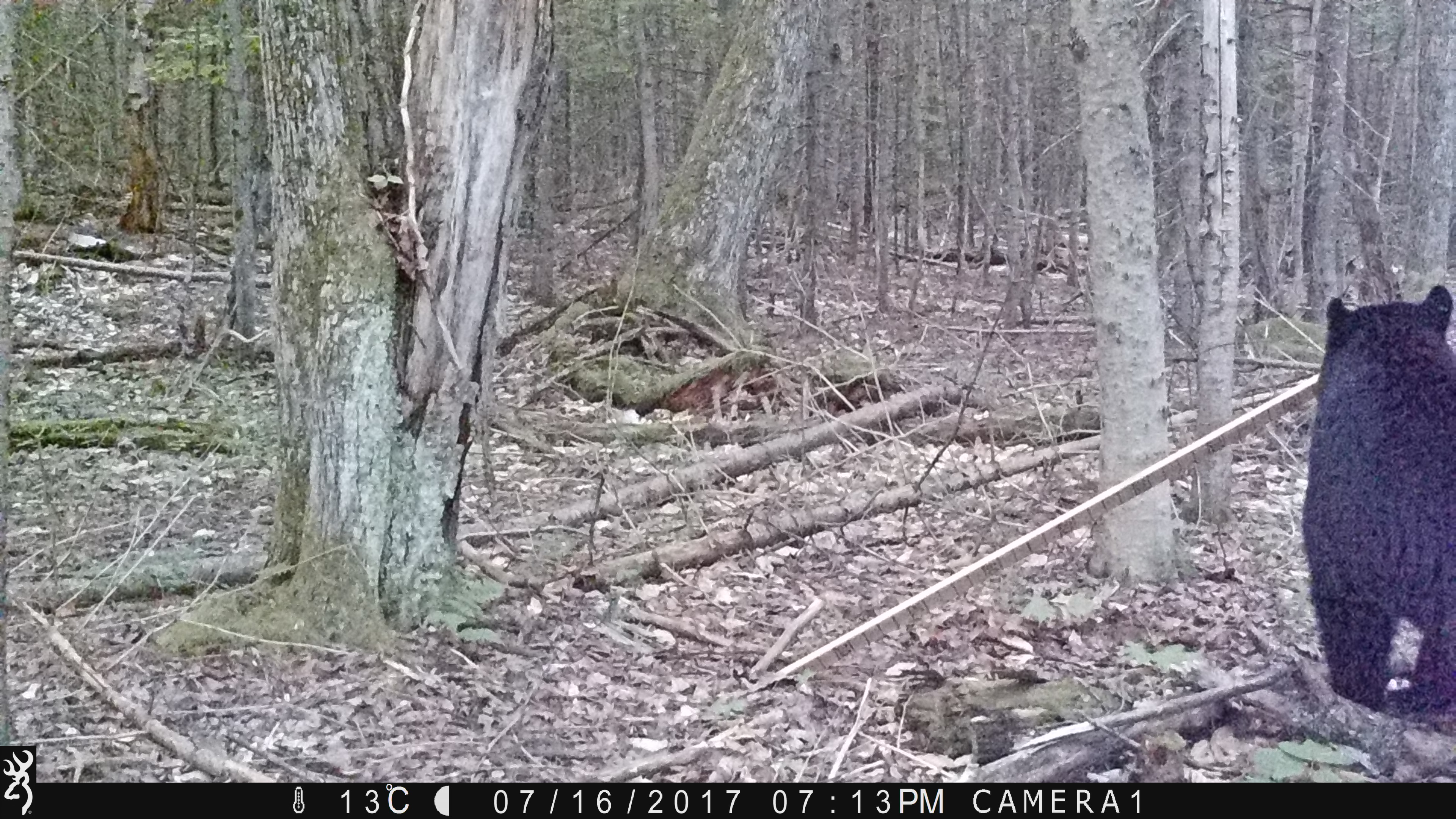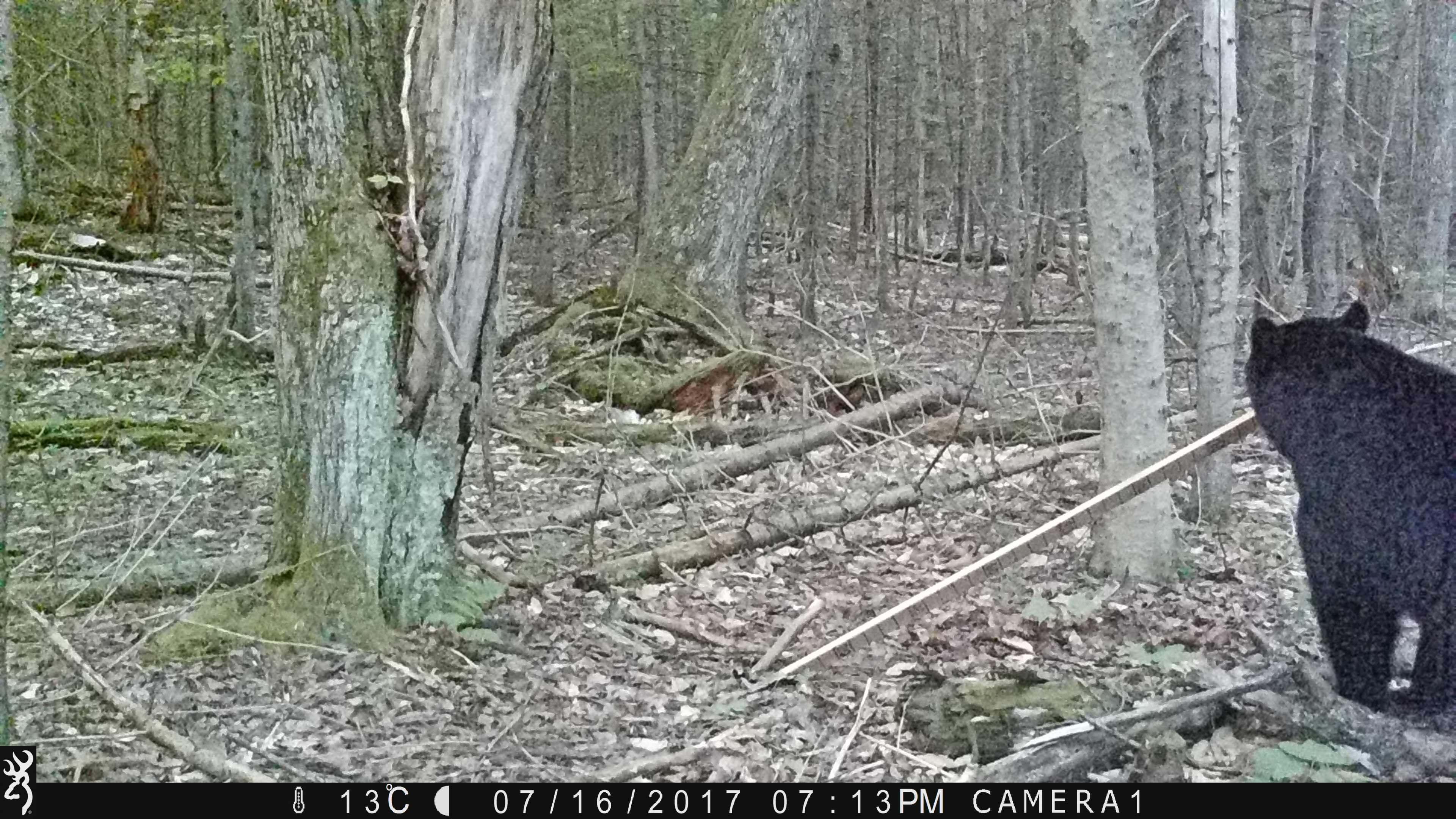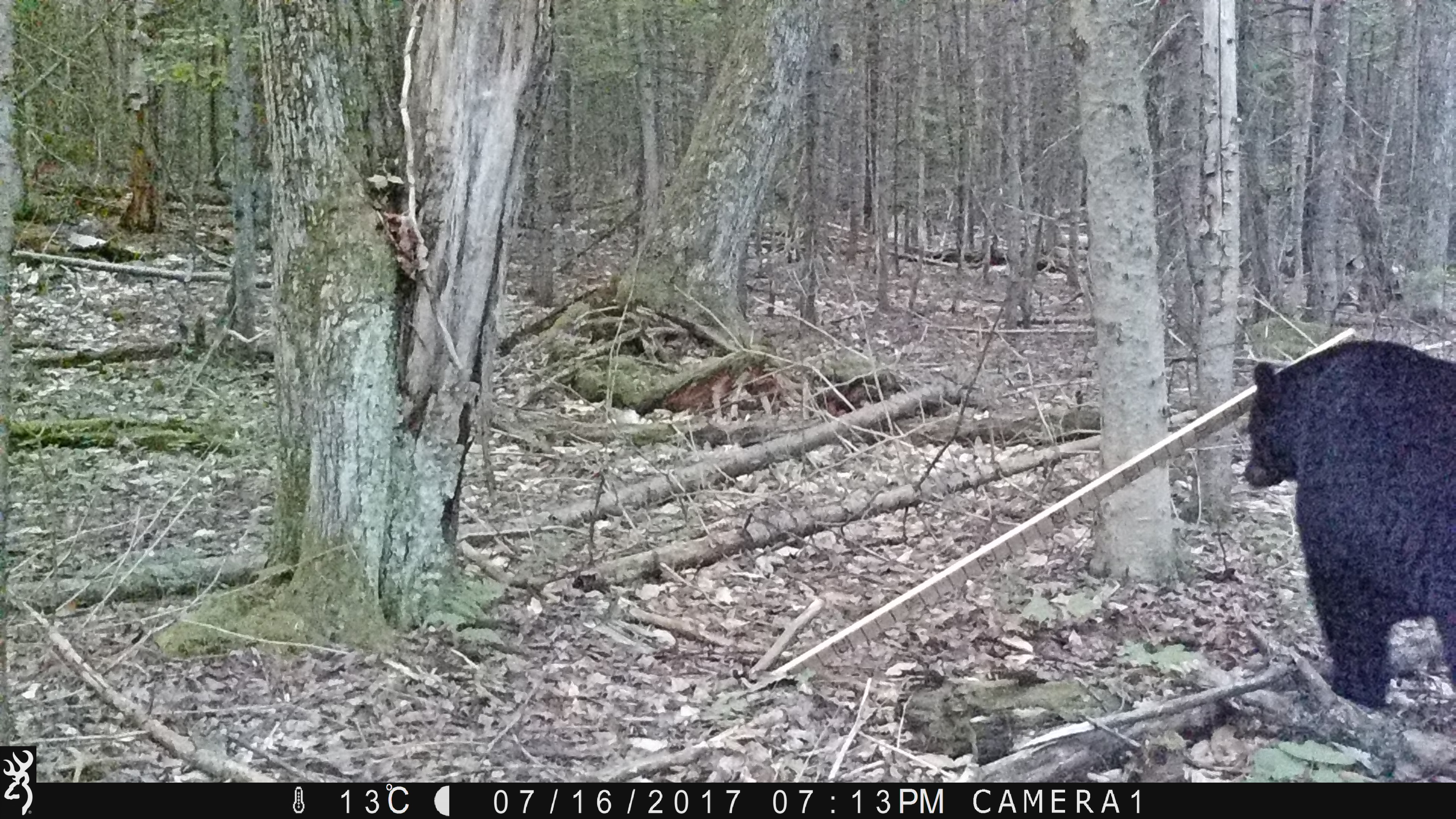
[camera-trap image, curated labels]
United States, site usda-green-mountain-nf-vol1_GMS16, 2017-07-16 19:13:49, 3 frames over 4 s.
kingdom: Animalia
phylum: Chordata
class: Mammalia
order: Carnivora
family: Ursidae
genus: Ursus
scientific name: Ursus americanus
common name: black bear